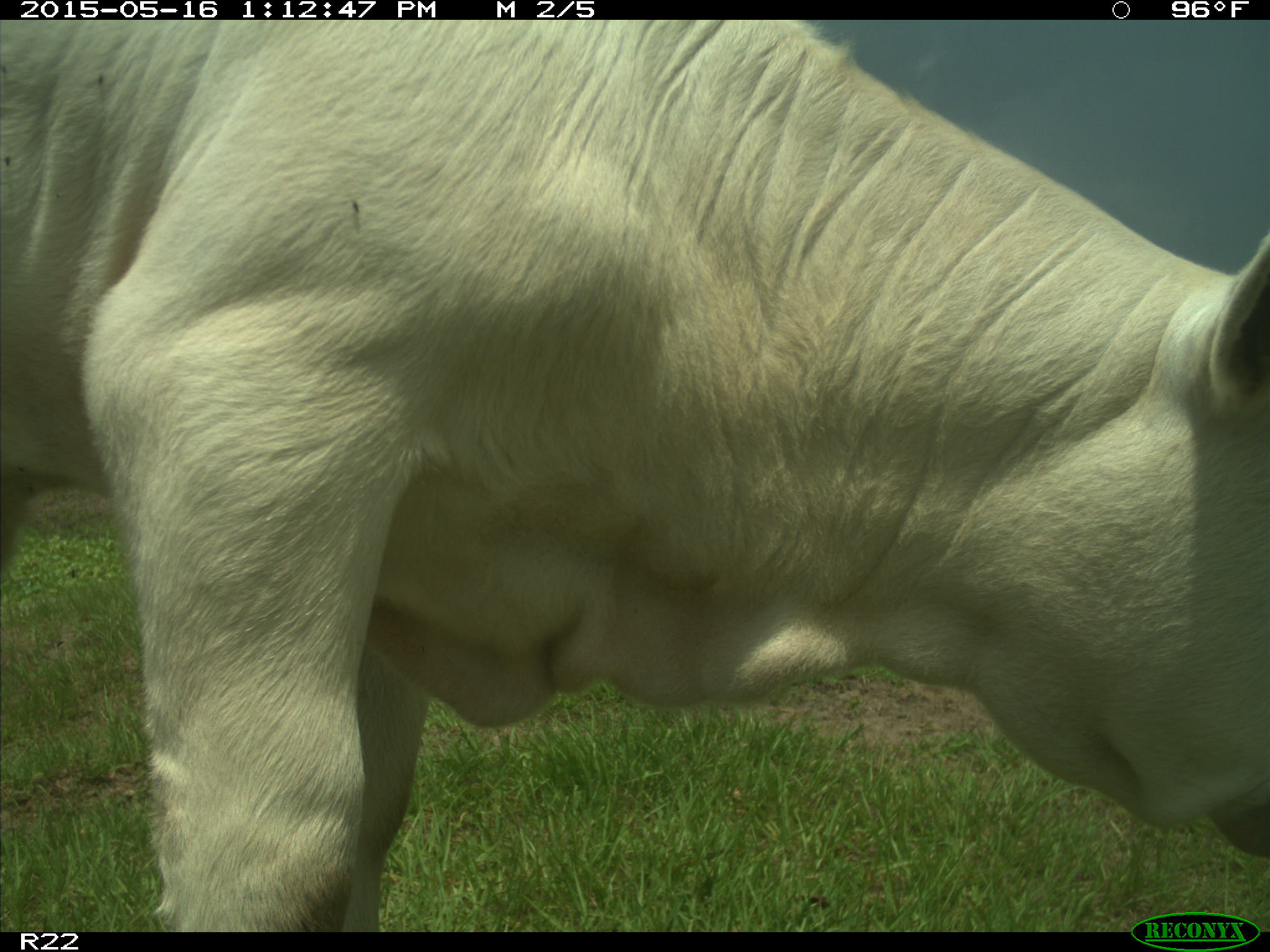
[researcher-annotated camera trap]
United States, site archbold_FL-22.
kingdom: Animalia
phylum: Chordata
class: Mammalia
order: Artiodactyla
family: Bovidae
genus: Bos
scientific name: Bos taurus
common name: domestic cow